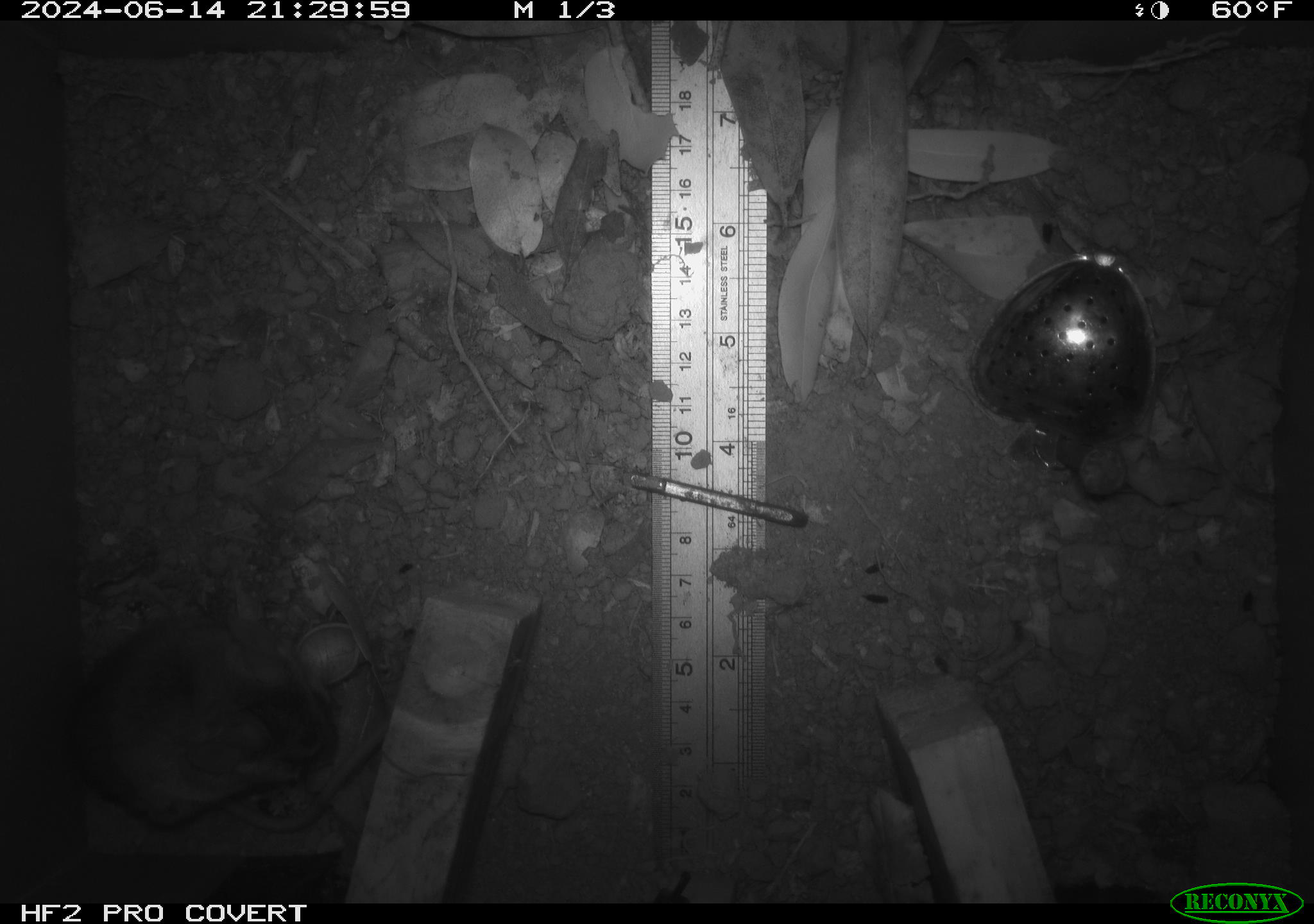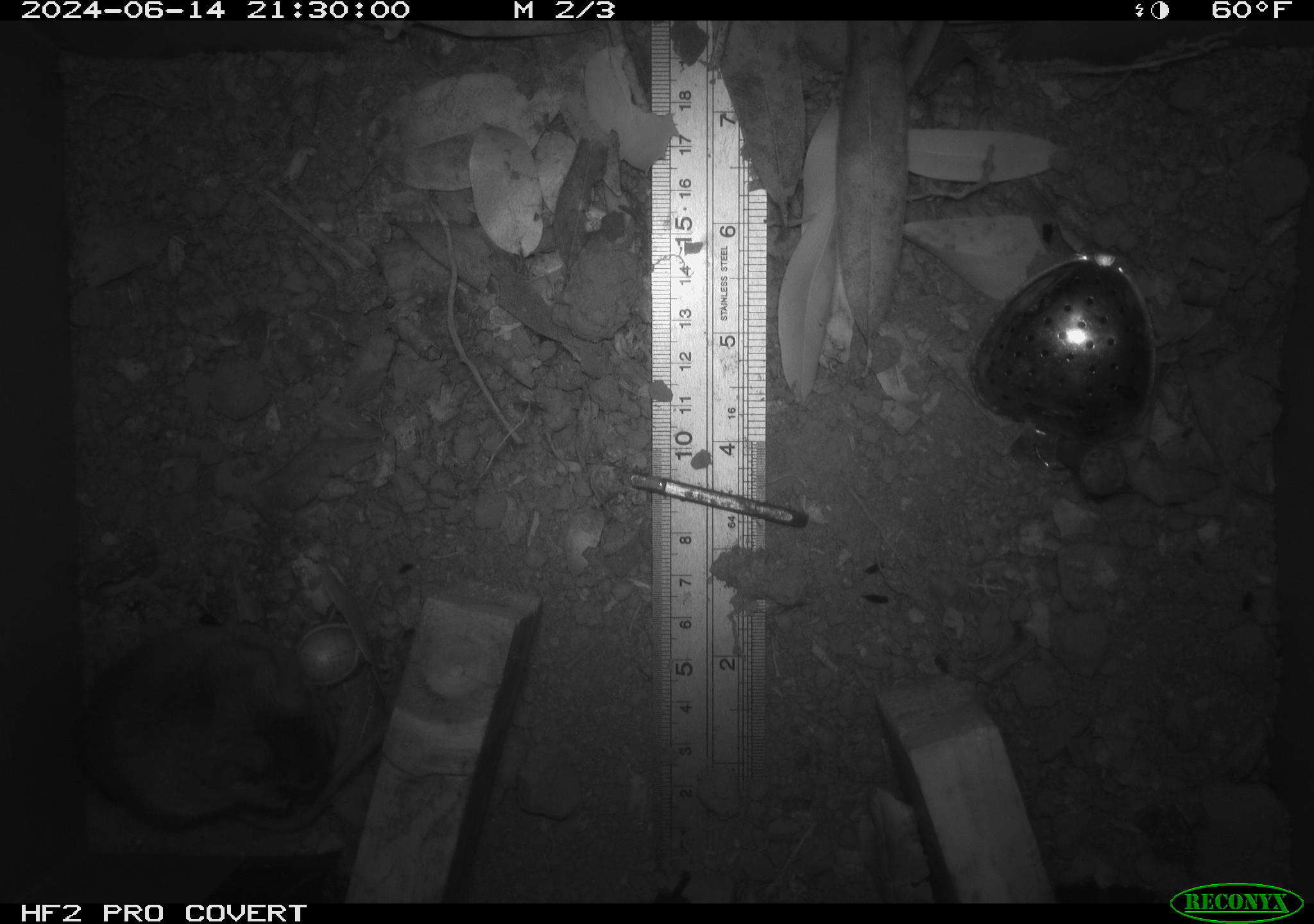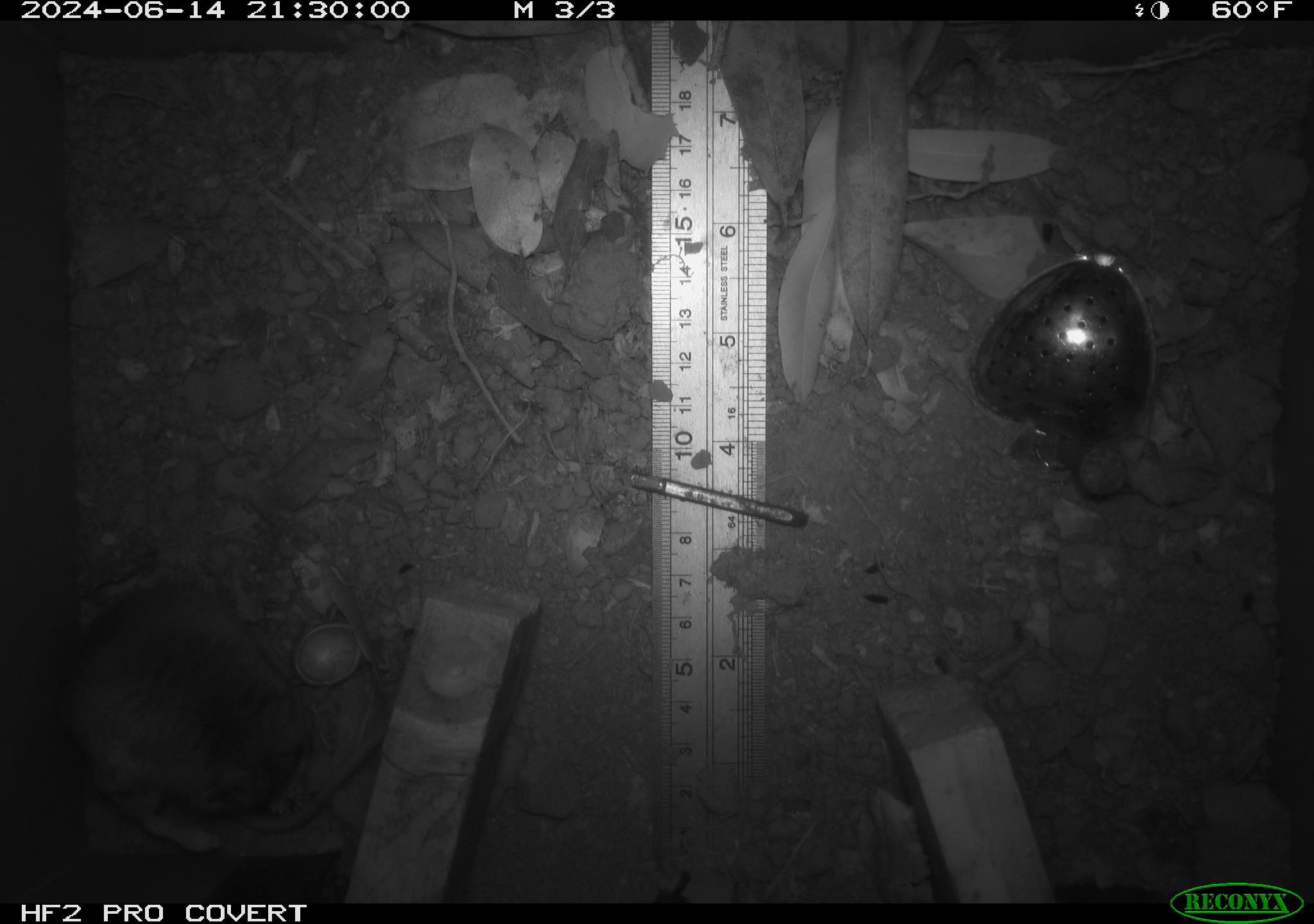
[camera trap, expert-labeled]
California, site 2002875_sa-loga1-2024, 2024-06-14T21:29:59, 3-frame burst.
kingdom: Animalia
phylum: Chordata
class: Mammalia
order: Rodentia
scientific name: Rodentia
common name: mouse species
Mouse species (Rodentia).